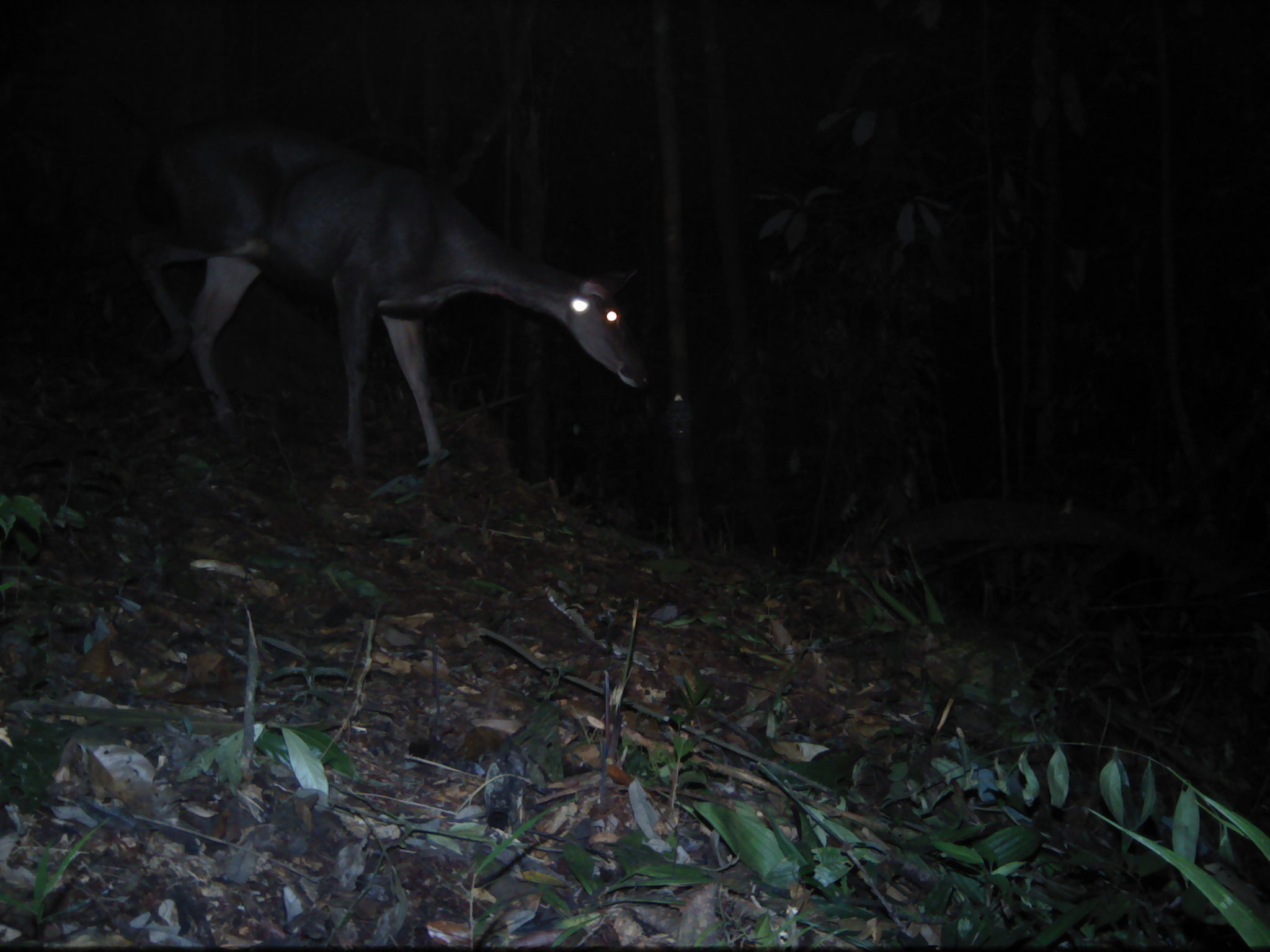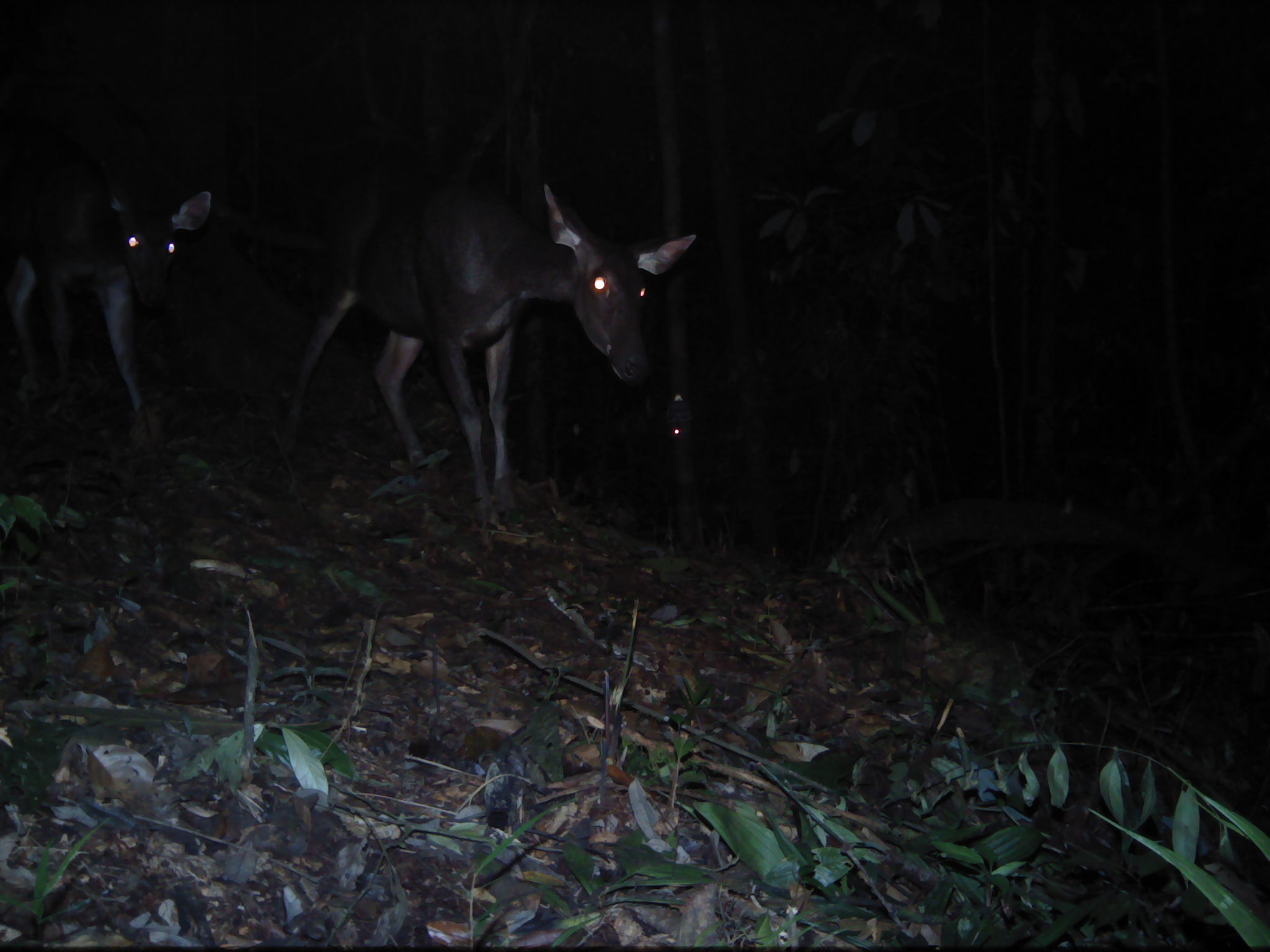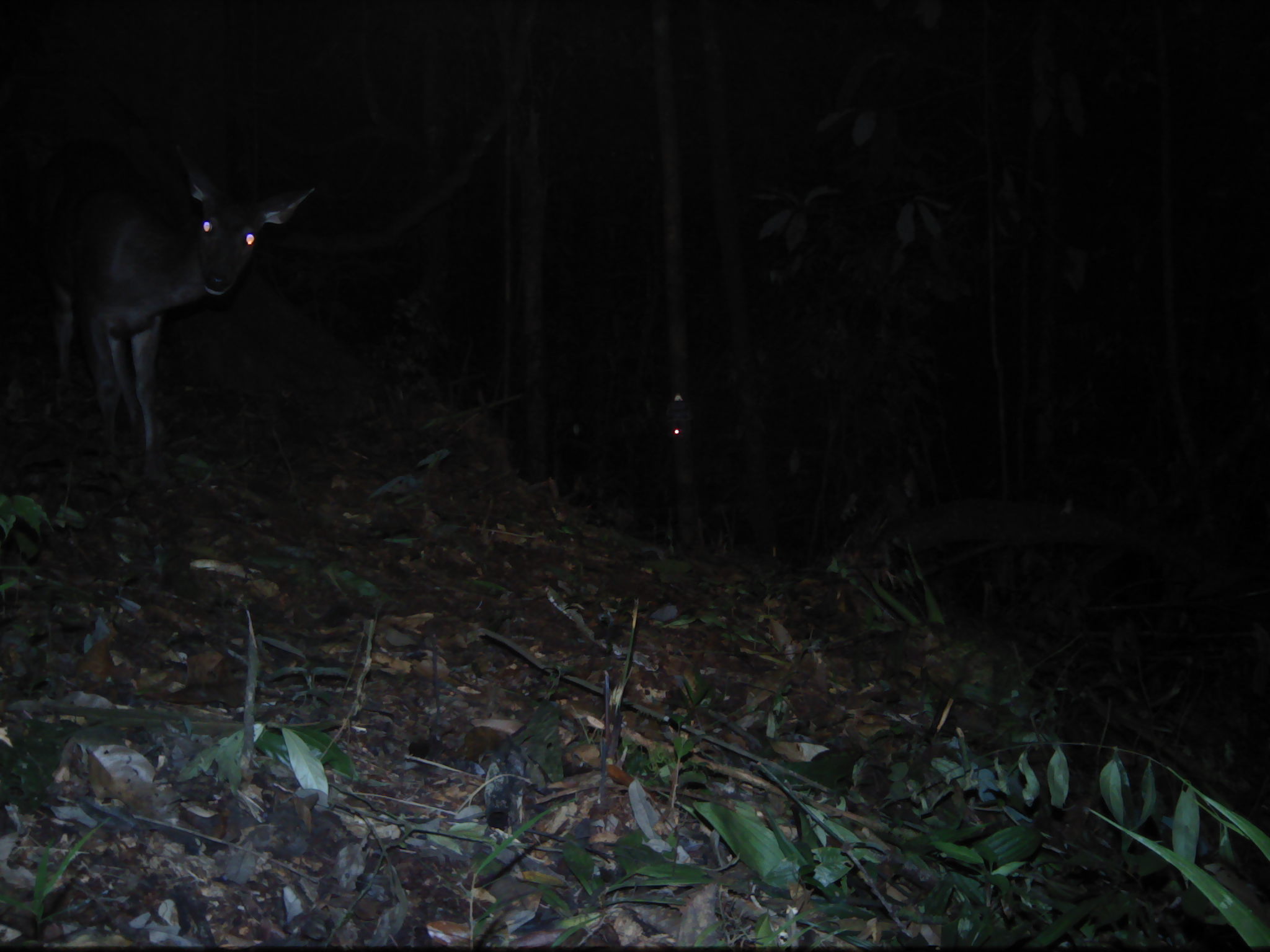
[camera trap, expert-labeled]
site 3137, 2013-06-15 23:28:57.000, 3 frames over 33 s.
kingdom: Animalia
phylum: Chordata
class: Mammalia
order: Artiodactyla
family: Cervidae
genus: Rusa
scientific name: Rusa unicolor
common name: sambar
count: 1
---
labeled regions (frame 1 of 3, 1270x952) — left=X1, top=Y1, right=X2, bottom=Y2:
rusa unicolor: left=116, top=123, right=653, bottom=473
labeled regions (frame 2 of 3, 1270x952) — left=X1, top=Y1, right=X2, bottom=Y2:
rusa unicolor: left=298, top=182, right=697, bottom=539; left=2, top=168, right=213, bottom=451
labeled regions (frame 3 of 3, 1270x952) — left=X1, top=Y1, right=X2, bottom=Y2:
rusa unicolor: left=52, top=171, right=317, bottom=477